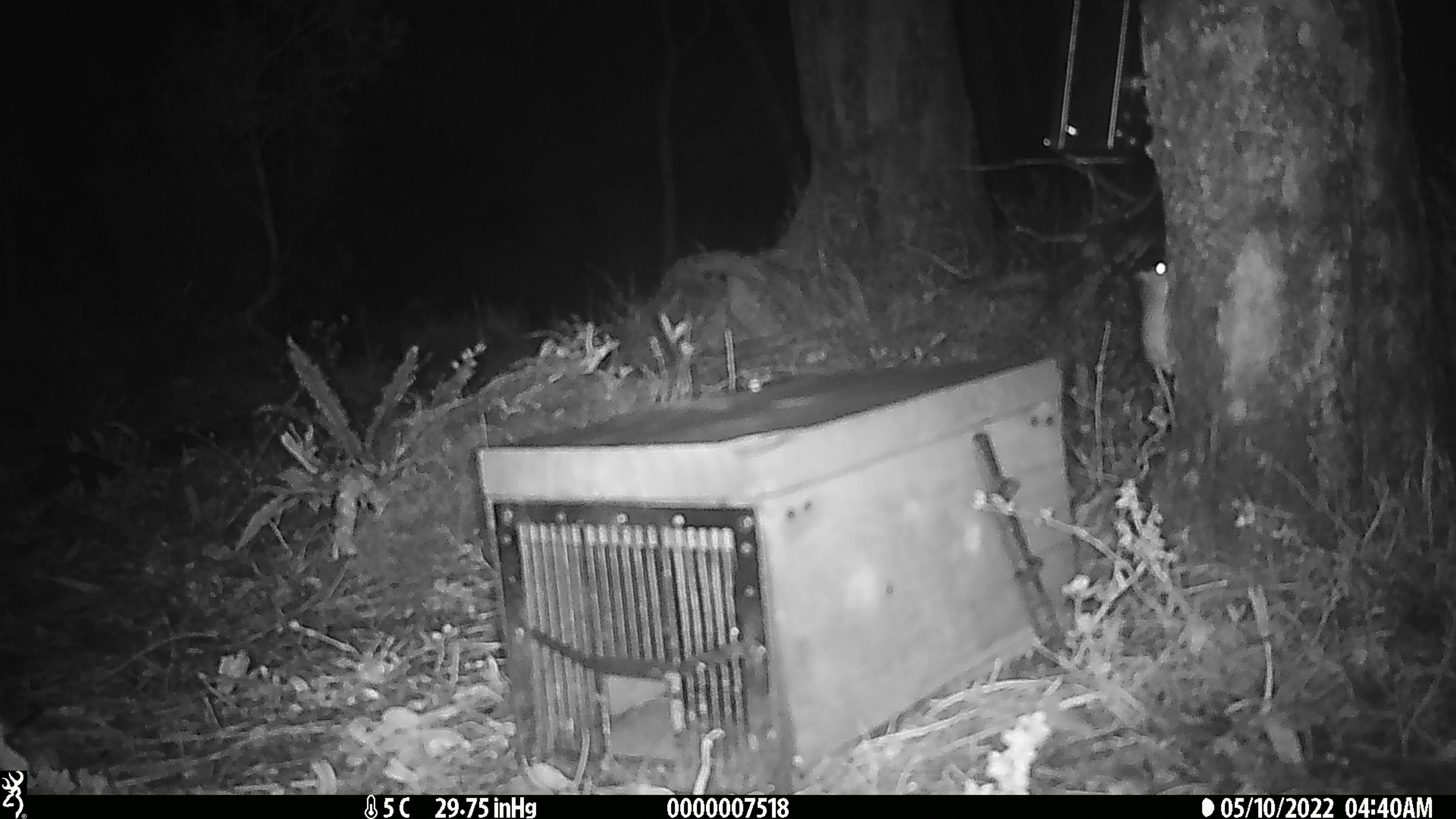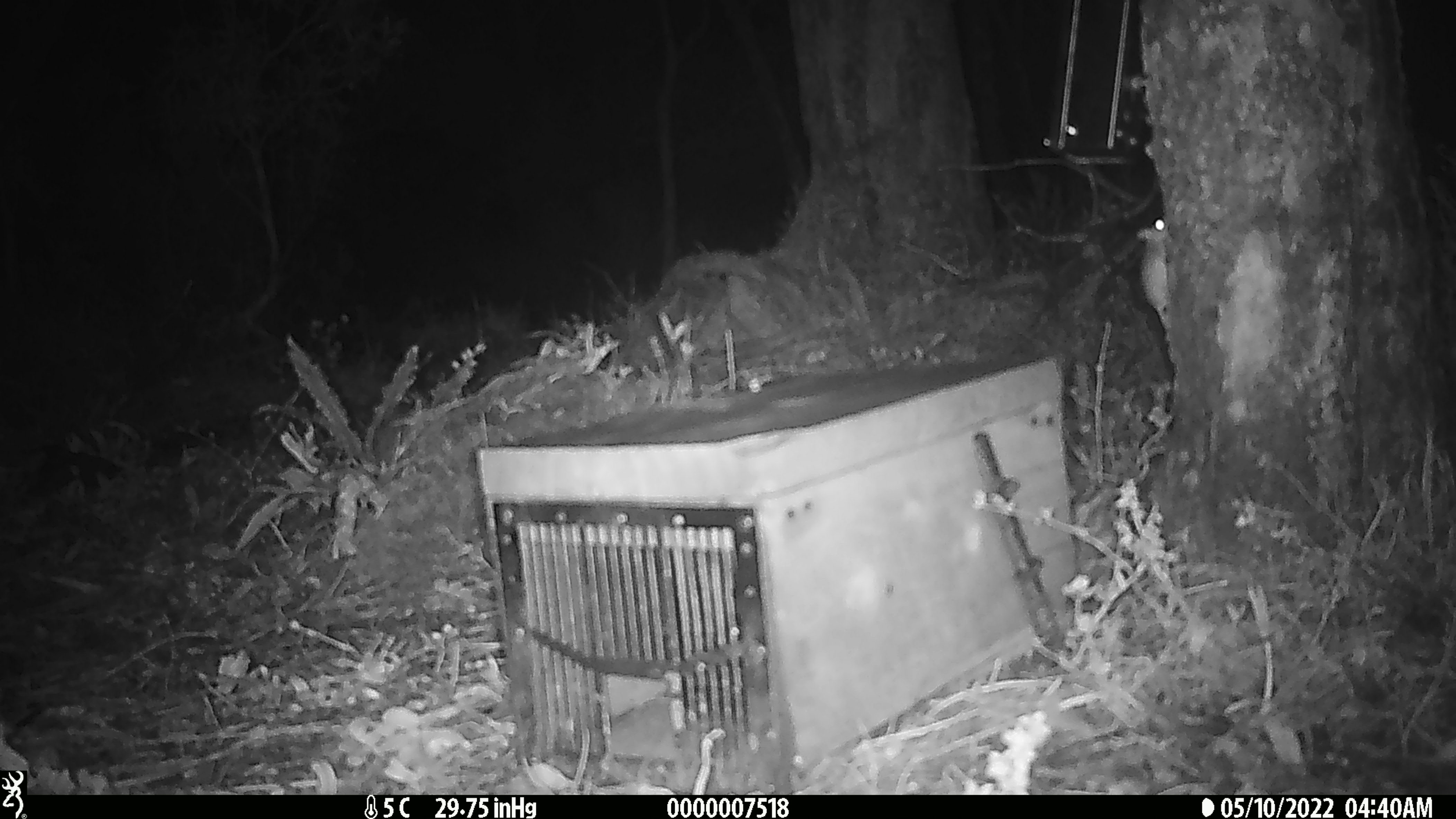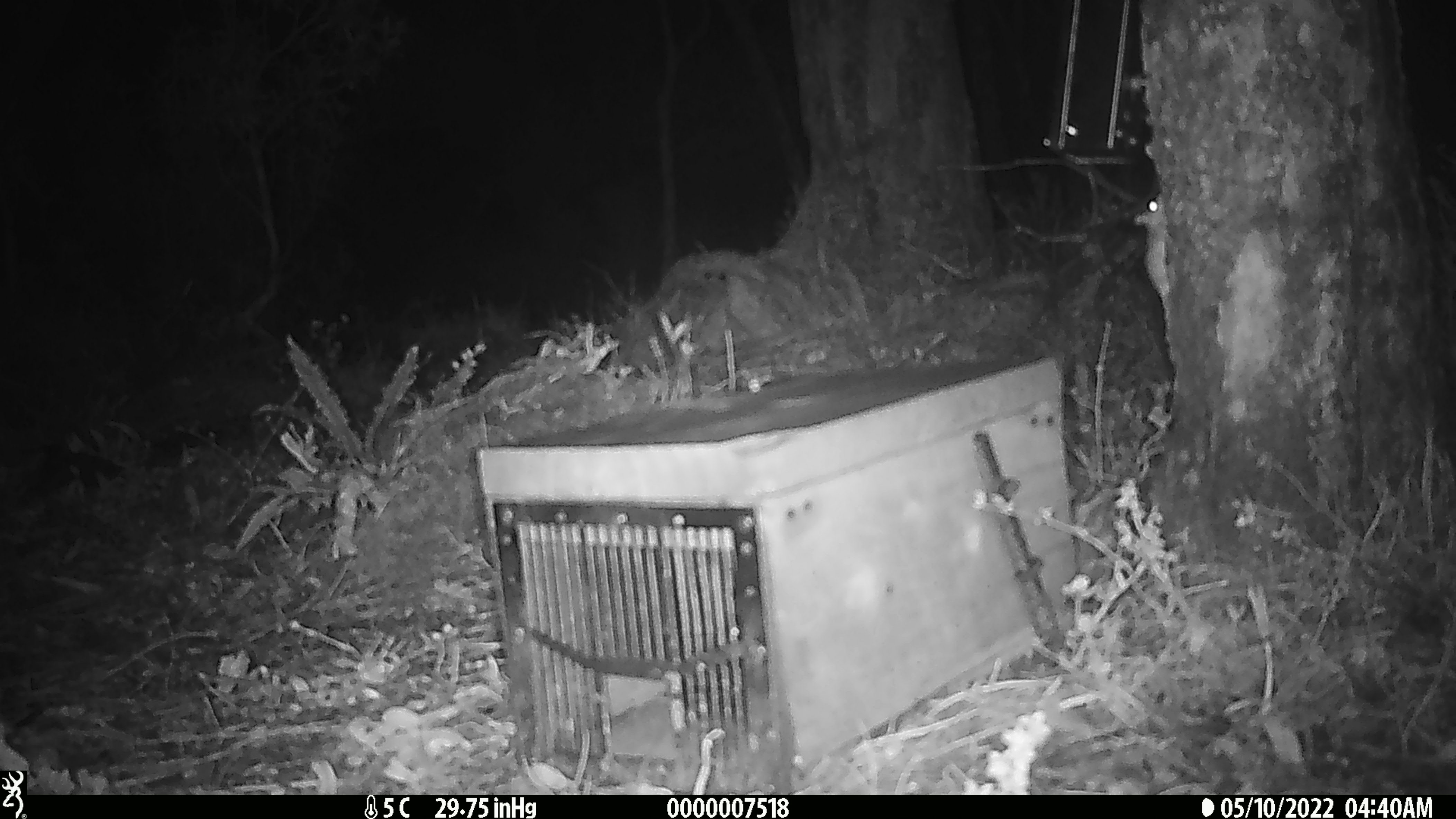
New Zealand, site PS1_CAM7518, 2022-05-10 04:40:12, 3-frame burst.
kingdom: Animalia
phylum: Chordata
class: Mammalia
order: Rodentia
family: Muridae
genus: Mus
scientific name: Mus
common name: mouse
Mouse (Mus).